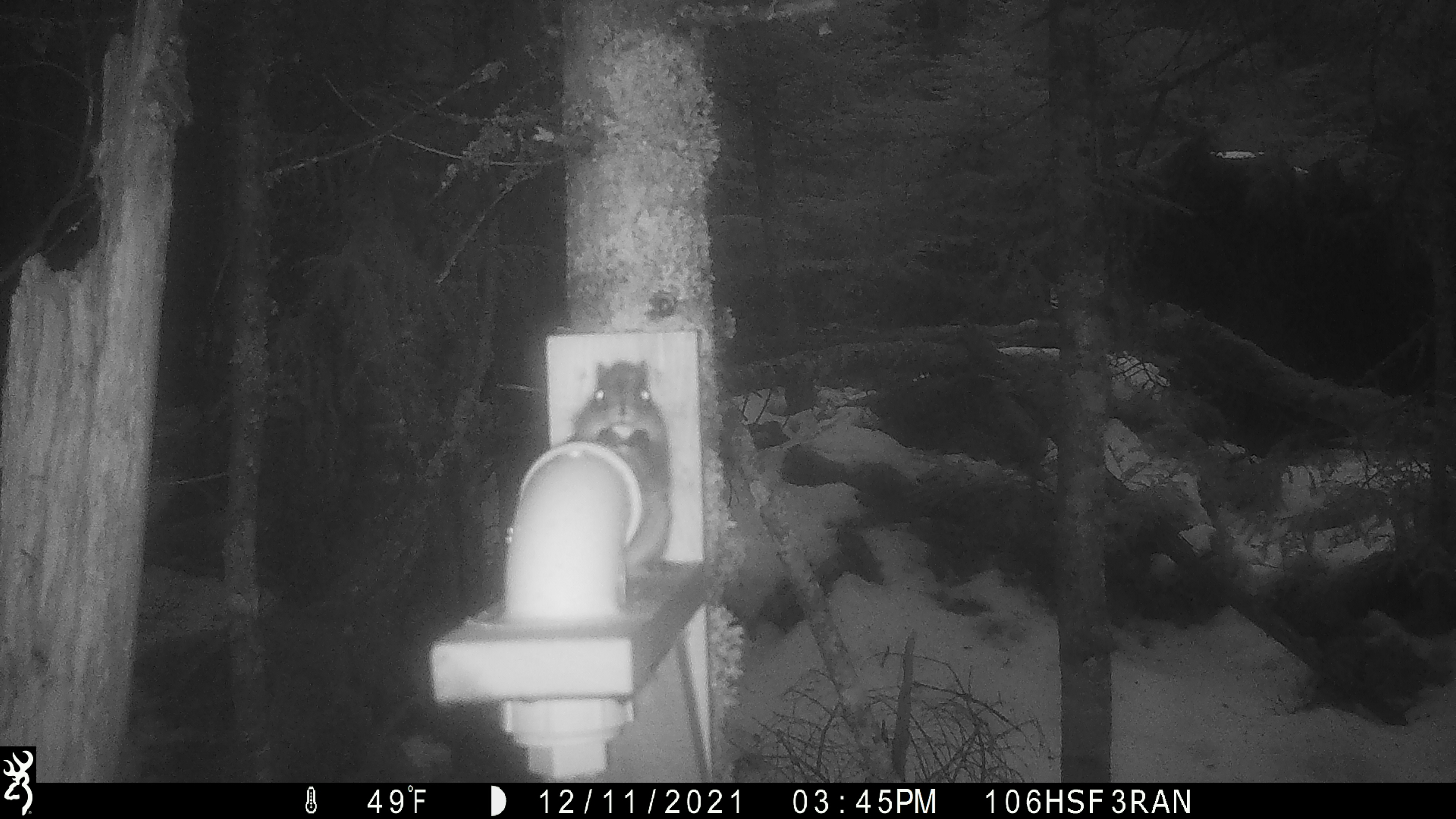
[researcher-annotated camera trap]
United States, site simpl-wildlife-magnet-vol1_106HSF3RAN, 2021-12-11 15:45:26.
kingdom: Animalia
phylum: Chordata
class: Mammalia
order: Rodentia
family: Sciuridae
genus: Tamiasciurus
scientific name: Tamiasciurus hudsonicus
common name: red squirrel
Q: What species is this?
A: Red squirrel (Tamiasciurus hudsonicus).